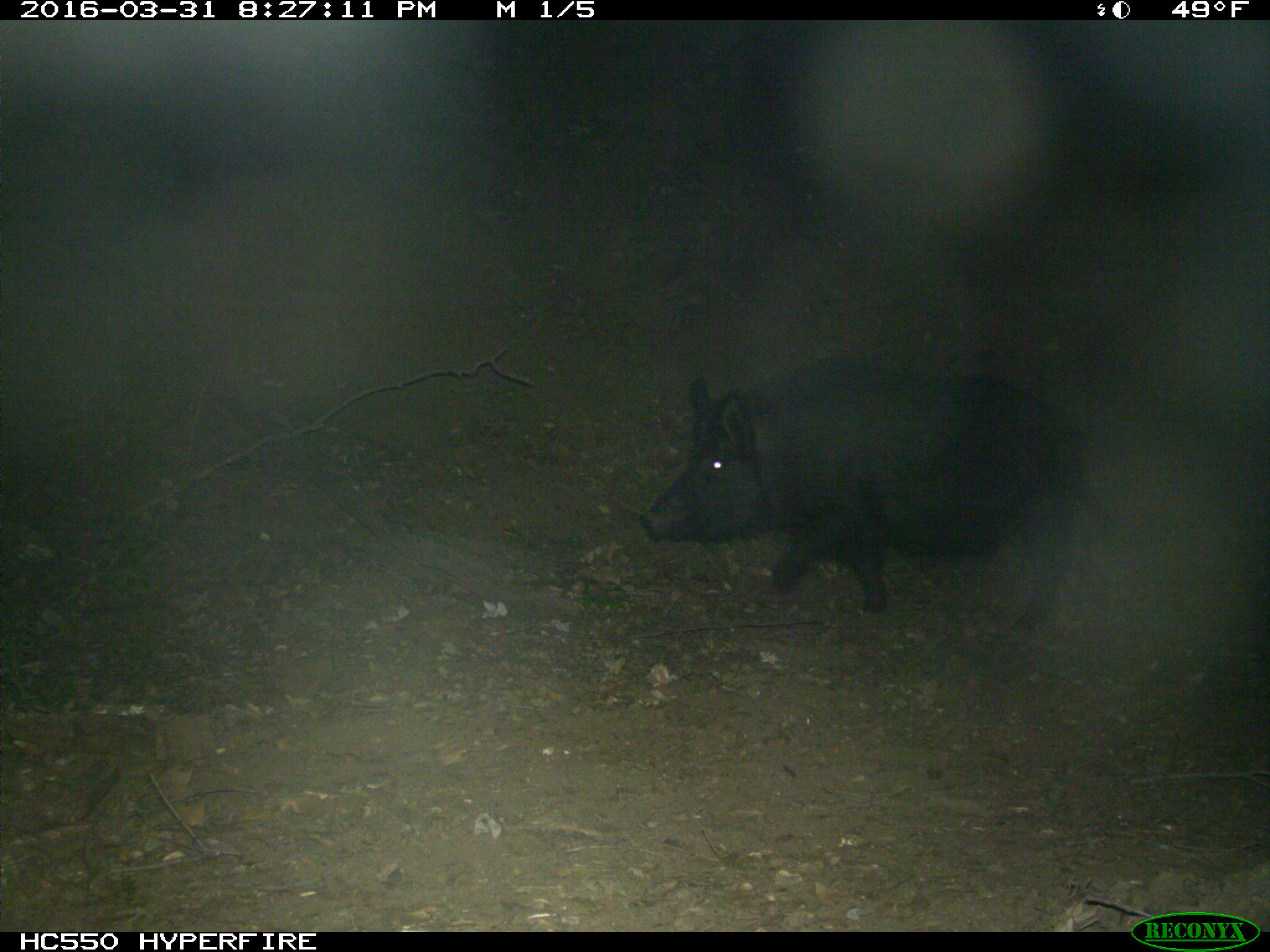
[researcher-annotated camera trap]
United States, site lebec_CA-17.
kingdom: Animalia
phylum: Chordata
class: Mammalia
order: Artiodactyla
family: Suidae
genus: Sus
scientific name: Sus scrofa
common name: wild boar